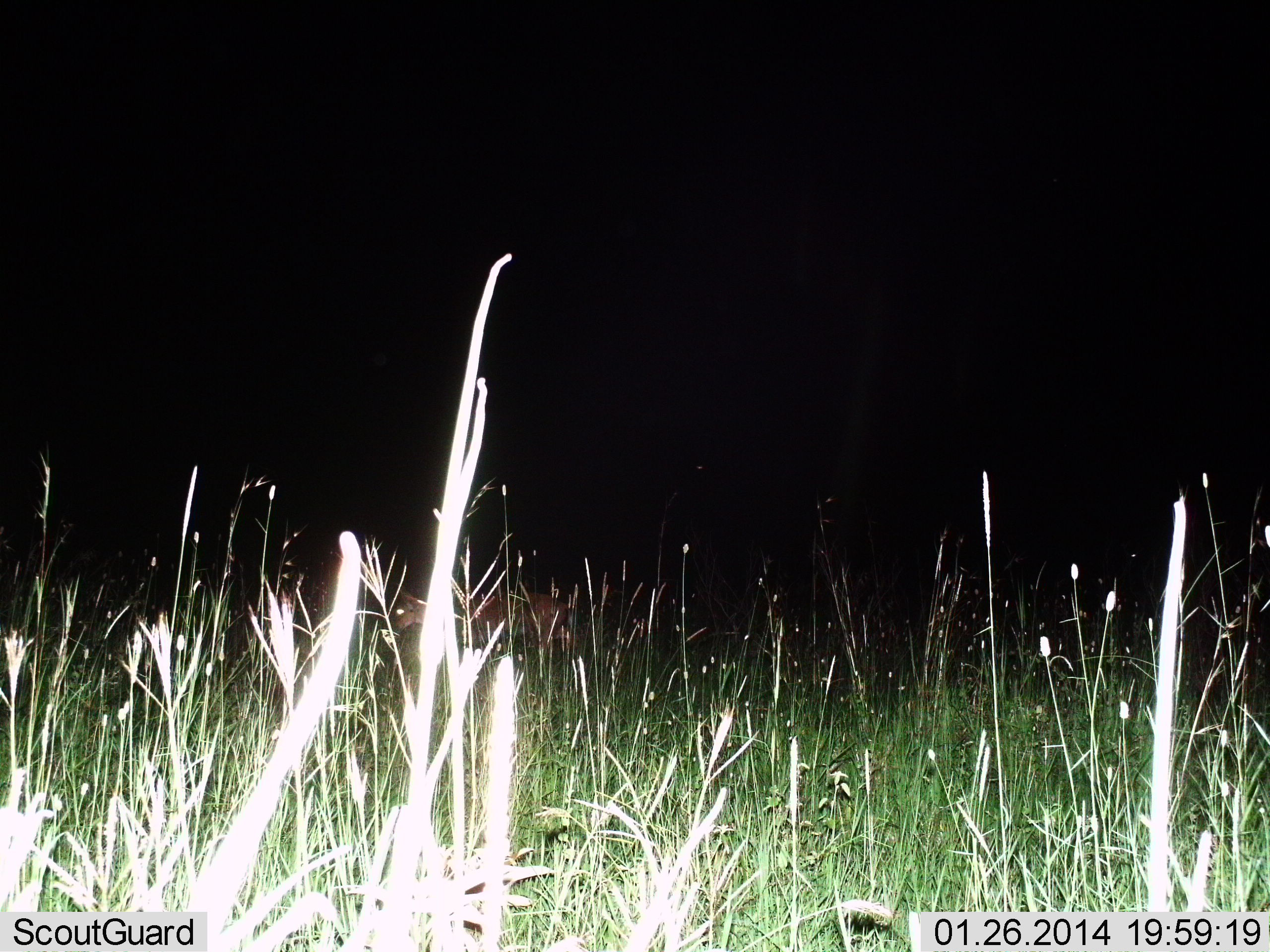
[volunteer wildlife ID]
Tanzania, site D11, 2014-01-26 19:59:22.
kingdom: Animalia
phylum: Chordata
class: Mammalia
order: Artiodactyla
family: Bovidae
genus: Cephalophus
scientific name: Cephalophus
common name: duiker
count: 1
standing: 100%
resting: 0%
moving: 0%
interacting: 0%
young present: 0%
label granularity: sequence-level